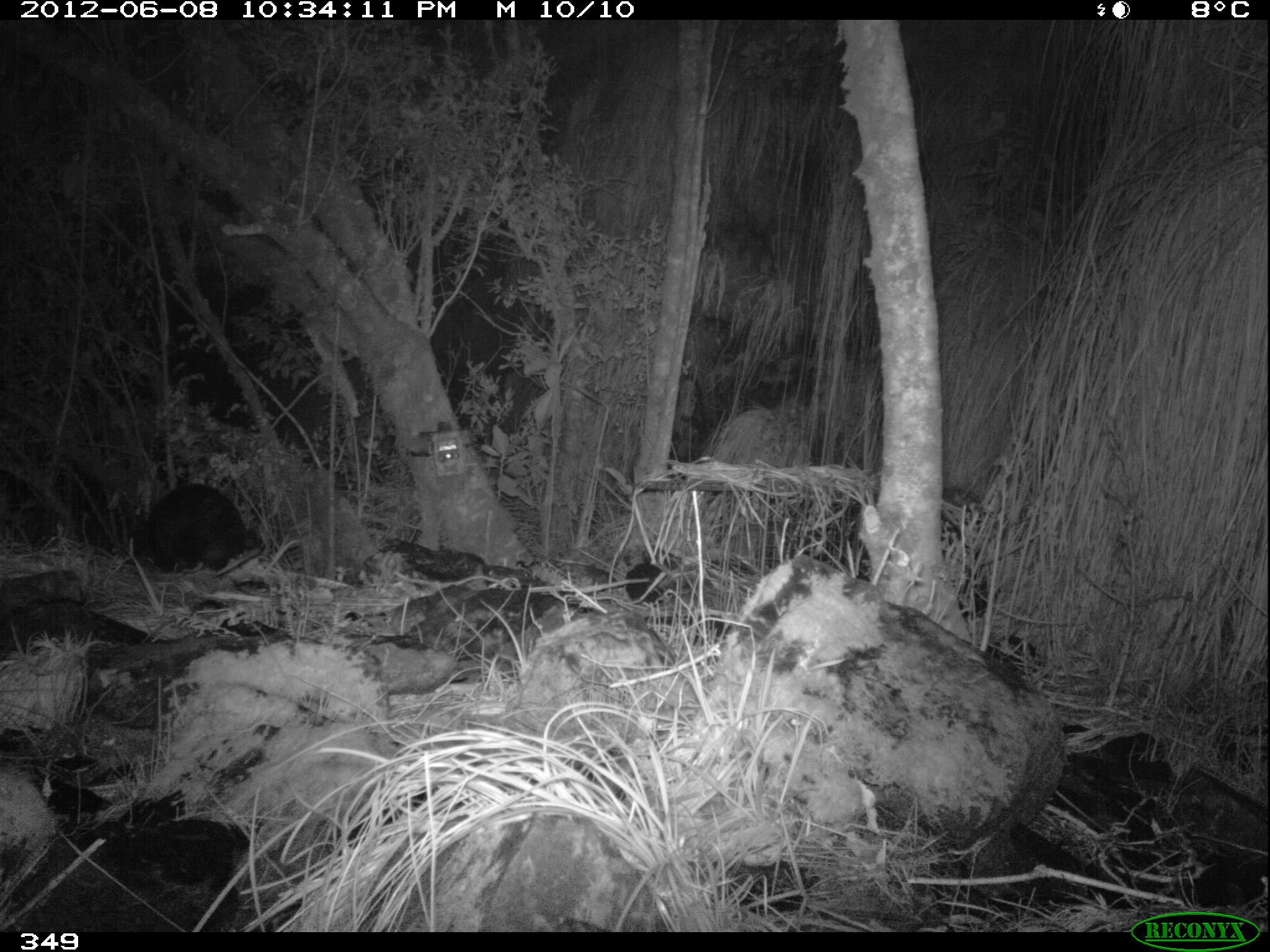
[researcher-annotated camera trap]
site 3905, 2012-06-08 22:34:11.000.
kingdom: Animalia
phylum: Chordata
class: Mammalia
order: Didelphimorphia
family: Didelphidae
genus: Didelphis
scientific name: Didelphis pernigra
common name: andean white-eared opossum